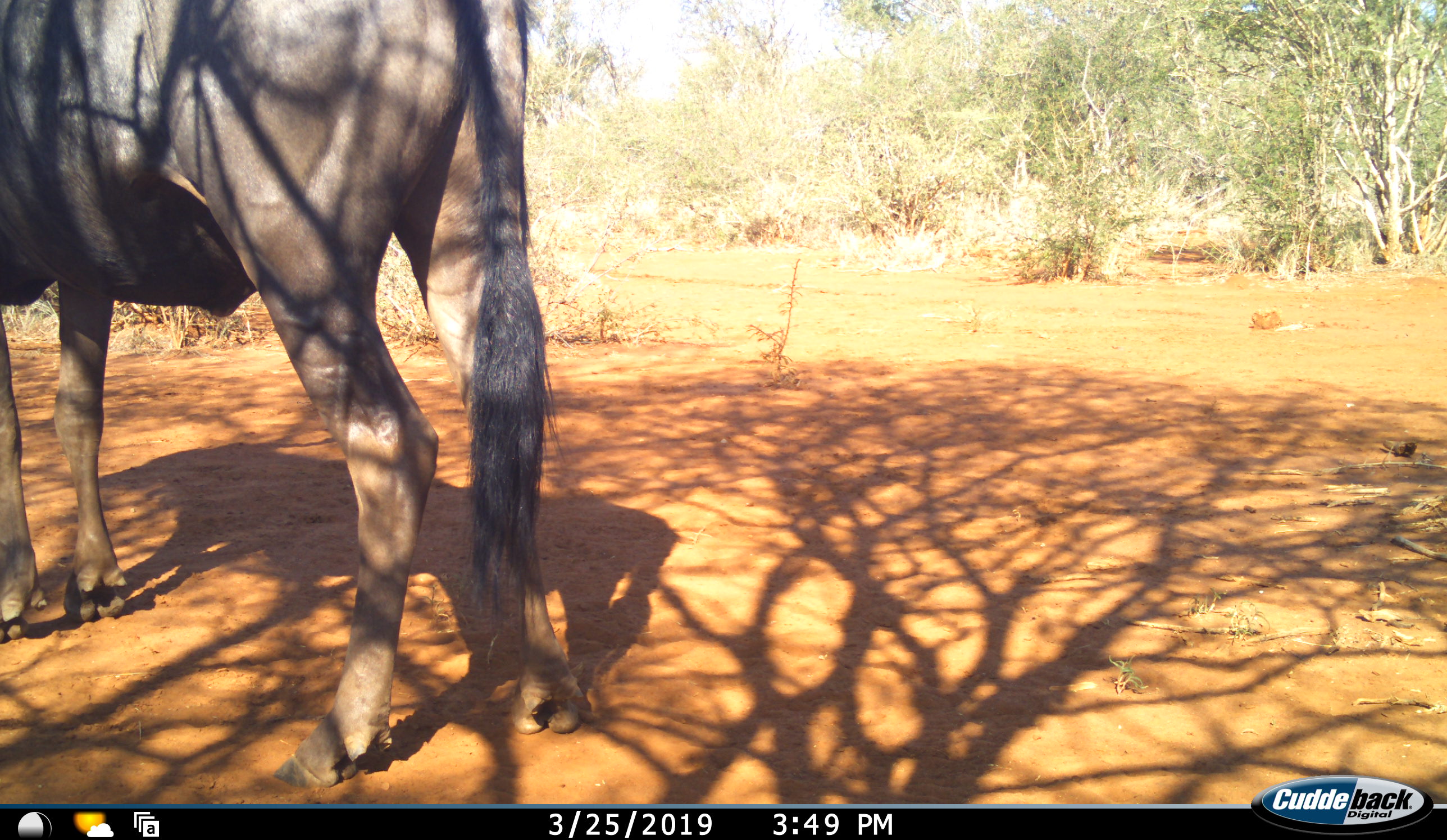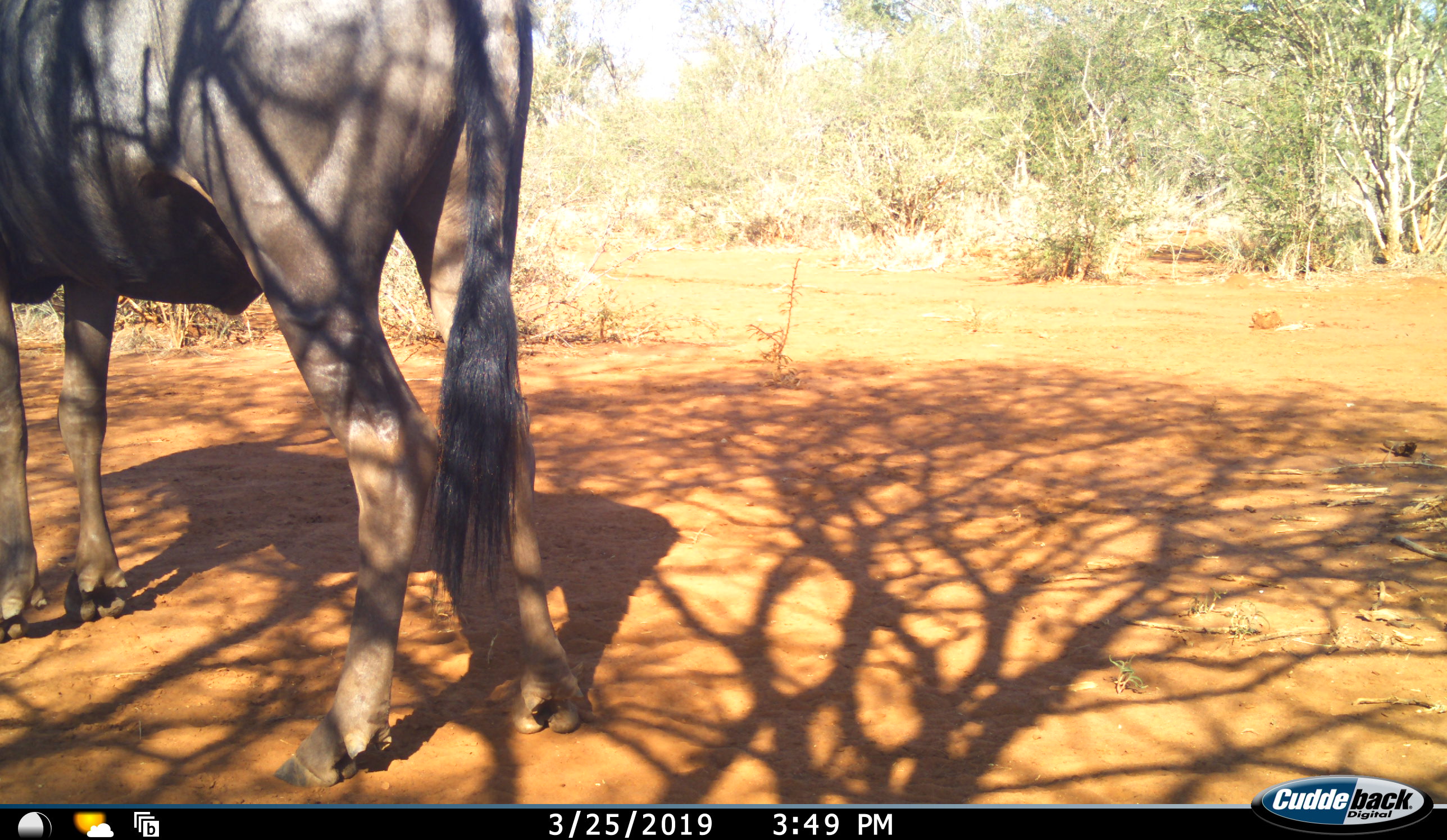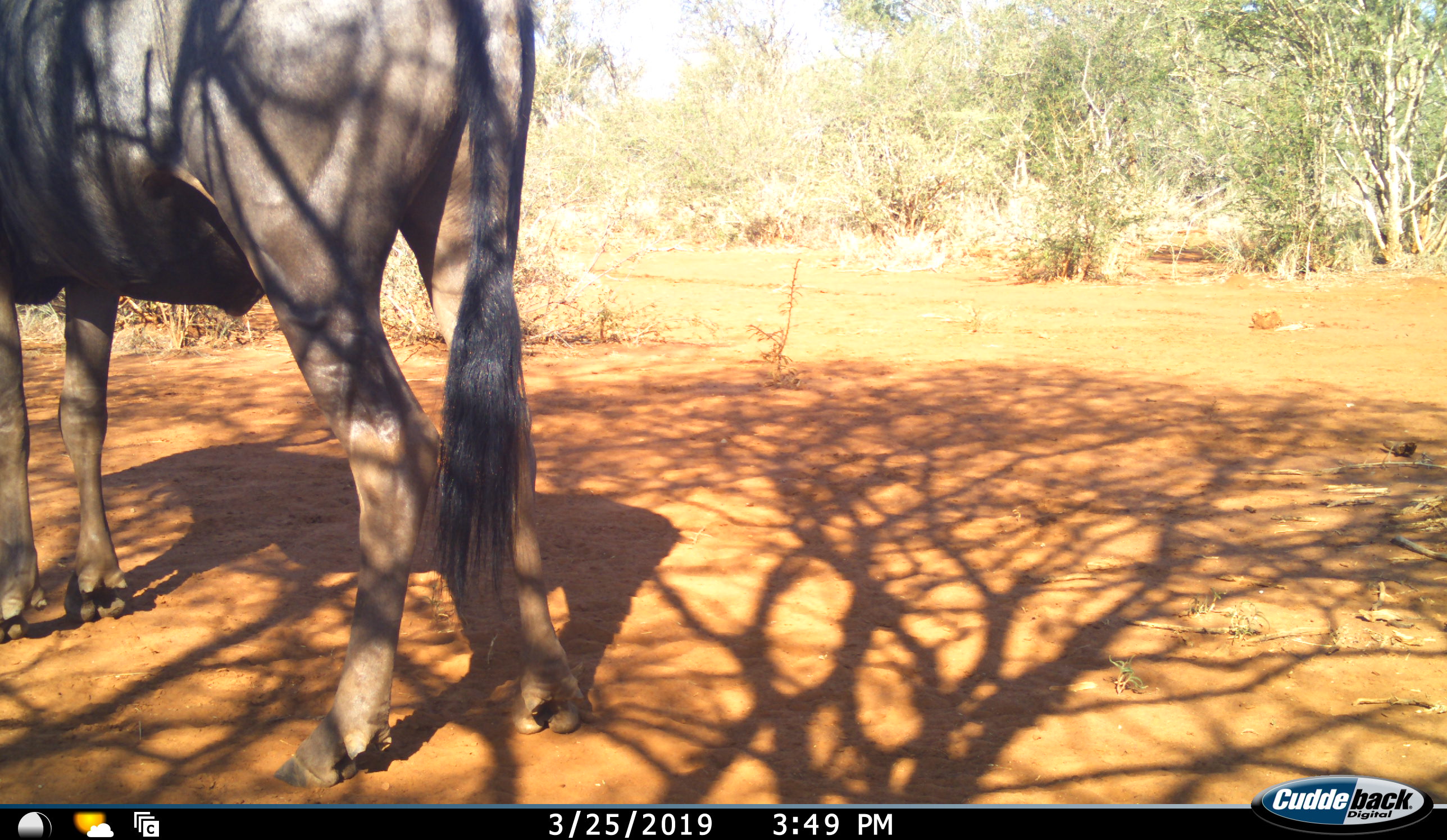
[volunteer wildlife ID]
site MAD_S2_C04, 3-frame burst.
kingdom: Animalia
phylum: Chordata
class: Mammalia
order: Artiodactyla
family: Bovidae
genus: Connochaetes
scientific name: Connochaetes taurinus taurinus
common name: blue wildebeest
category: wildebeestblue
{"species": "wildebeestblue (blue wildebeest) (Connochaetes taurinus taurinus)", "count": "1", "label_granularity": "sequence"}